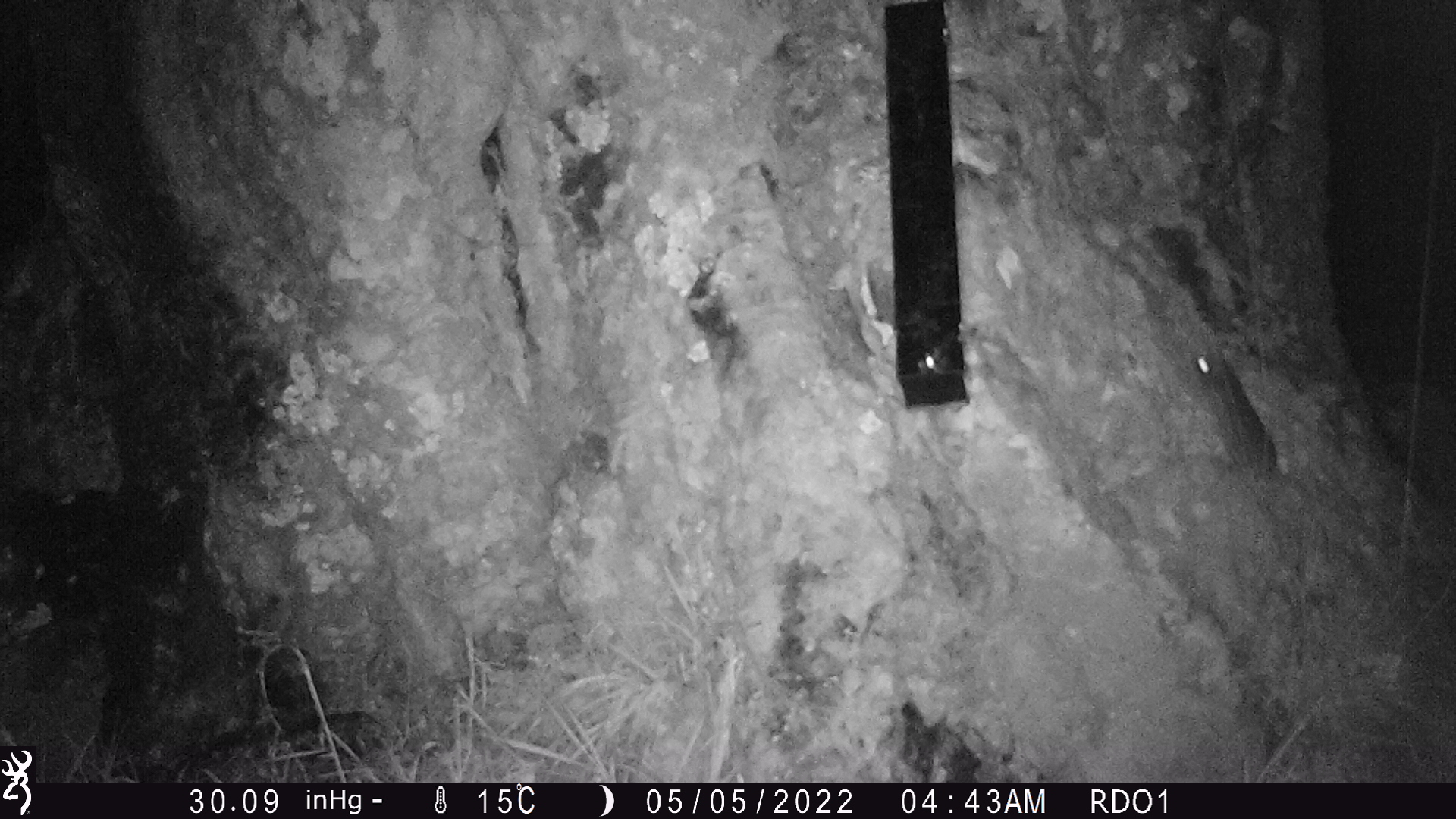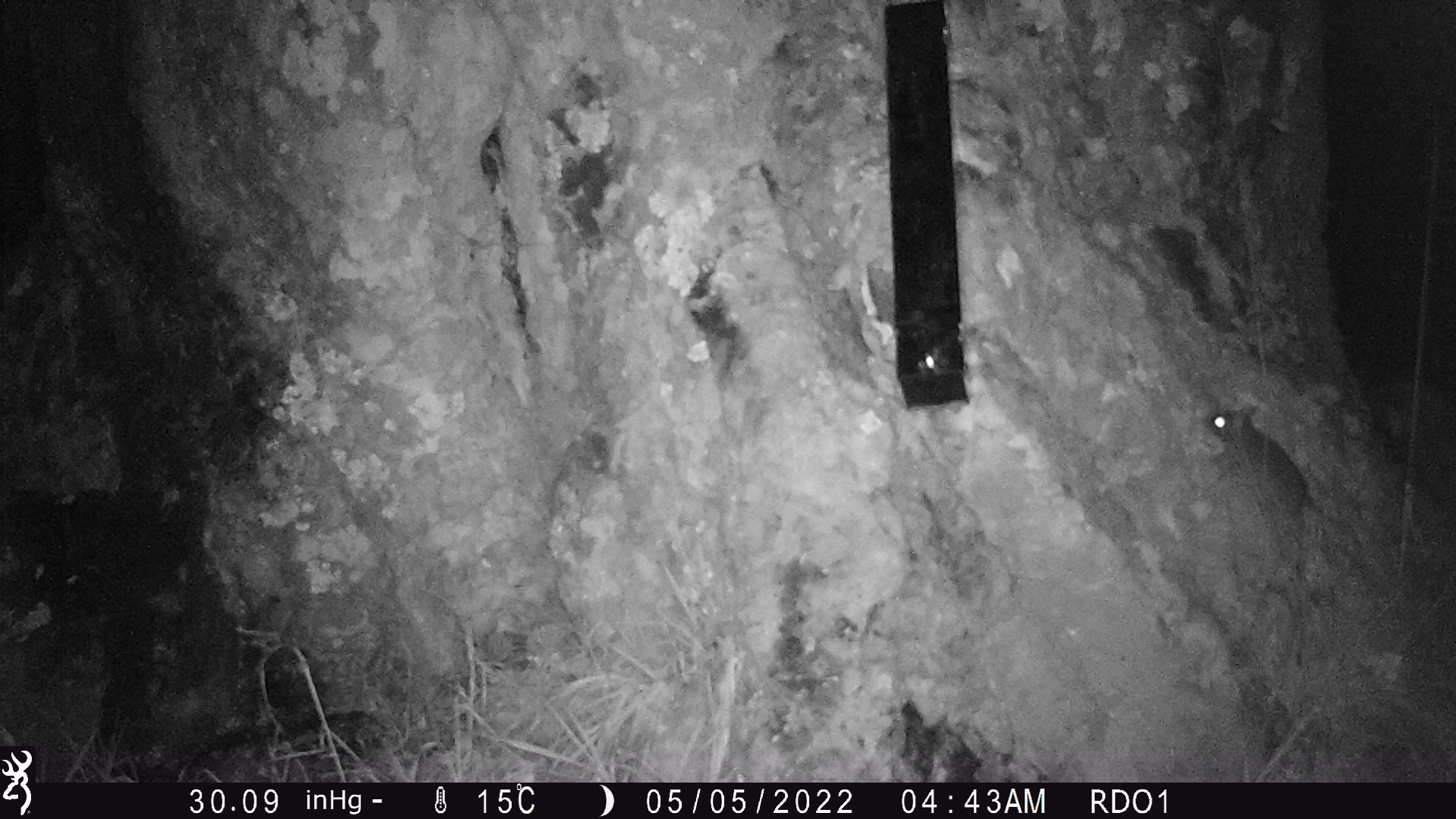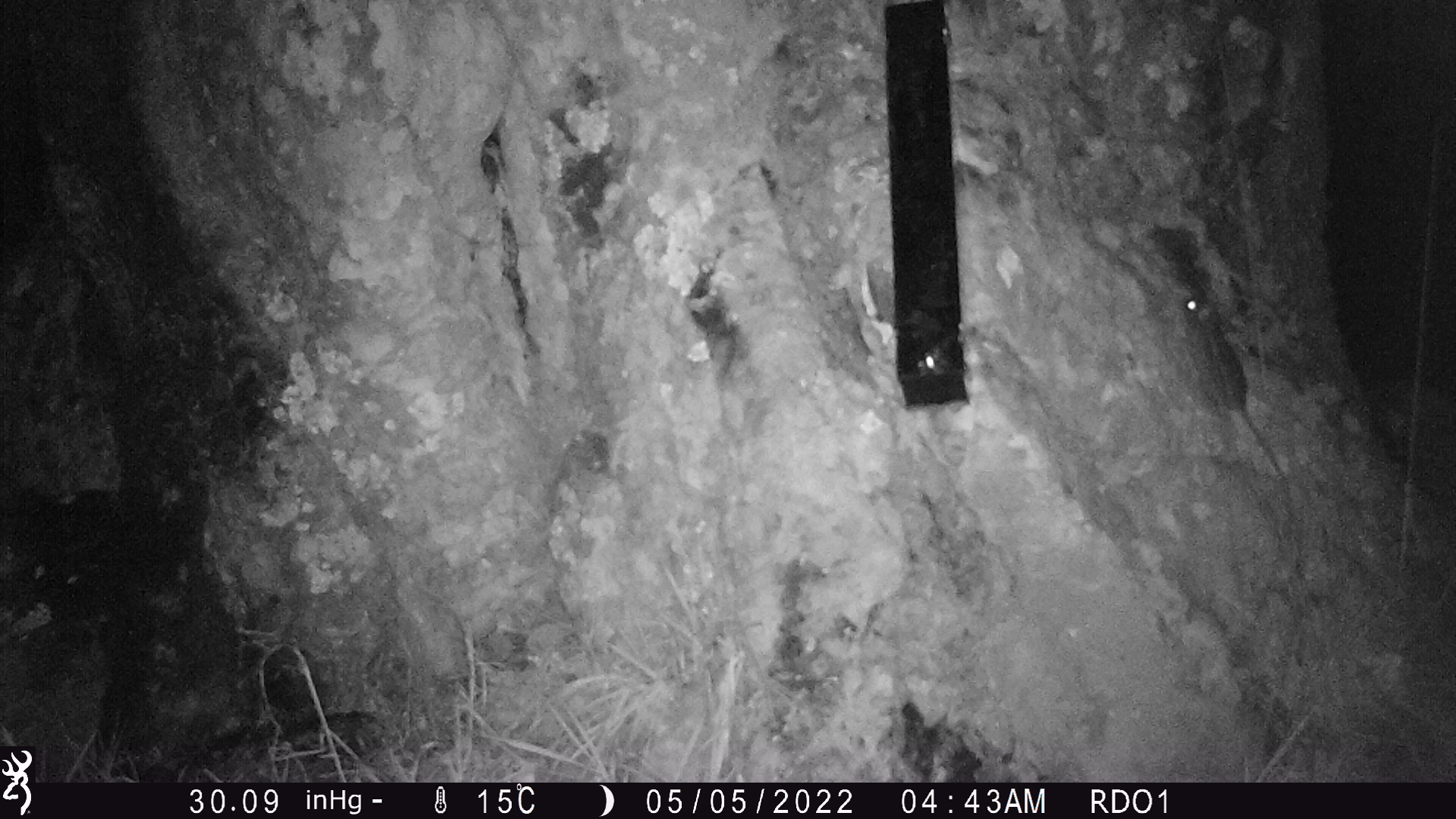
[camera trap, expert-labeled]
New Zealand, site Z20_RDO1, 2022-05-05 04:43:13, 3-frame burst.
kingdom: Animalia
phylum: Chordata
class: Mammalia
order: Rodentia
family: Muridae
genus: Rattus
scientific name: Rattus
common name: rat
Rat (Rattus).